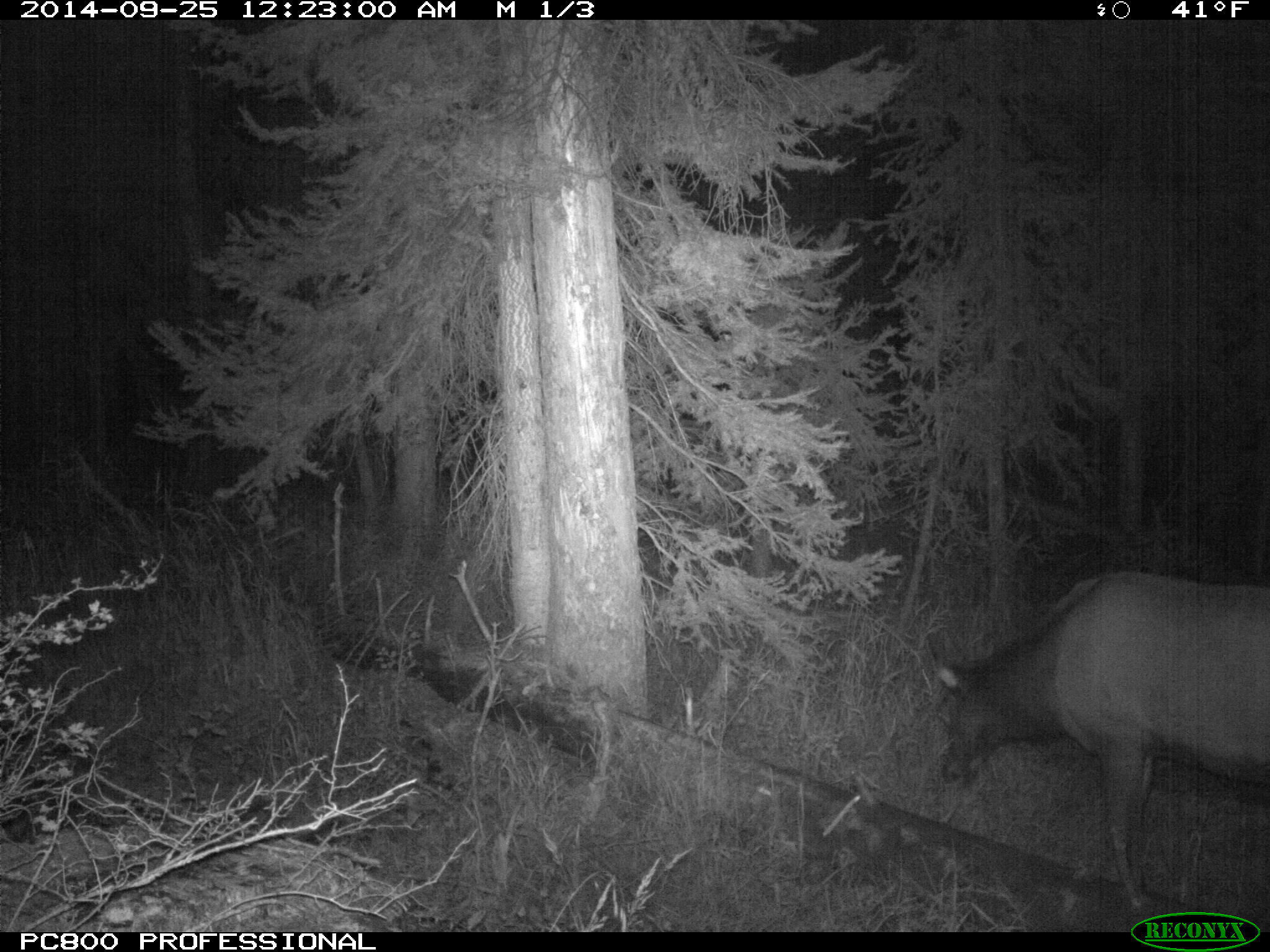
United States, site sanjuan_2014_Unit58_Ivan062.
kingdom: Animalia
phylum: Chordata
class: Mammalia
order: Artiodactyla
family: Cervidae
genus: Cervus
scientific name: Cervus elaphus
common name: red deer